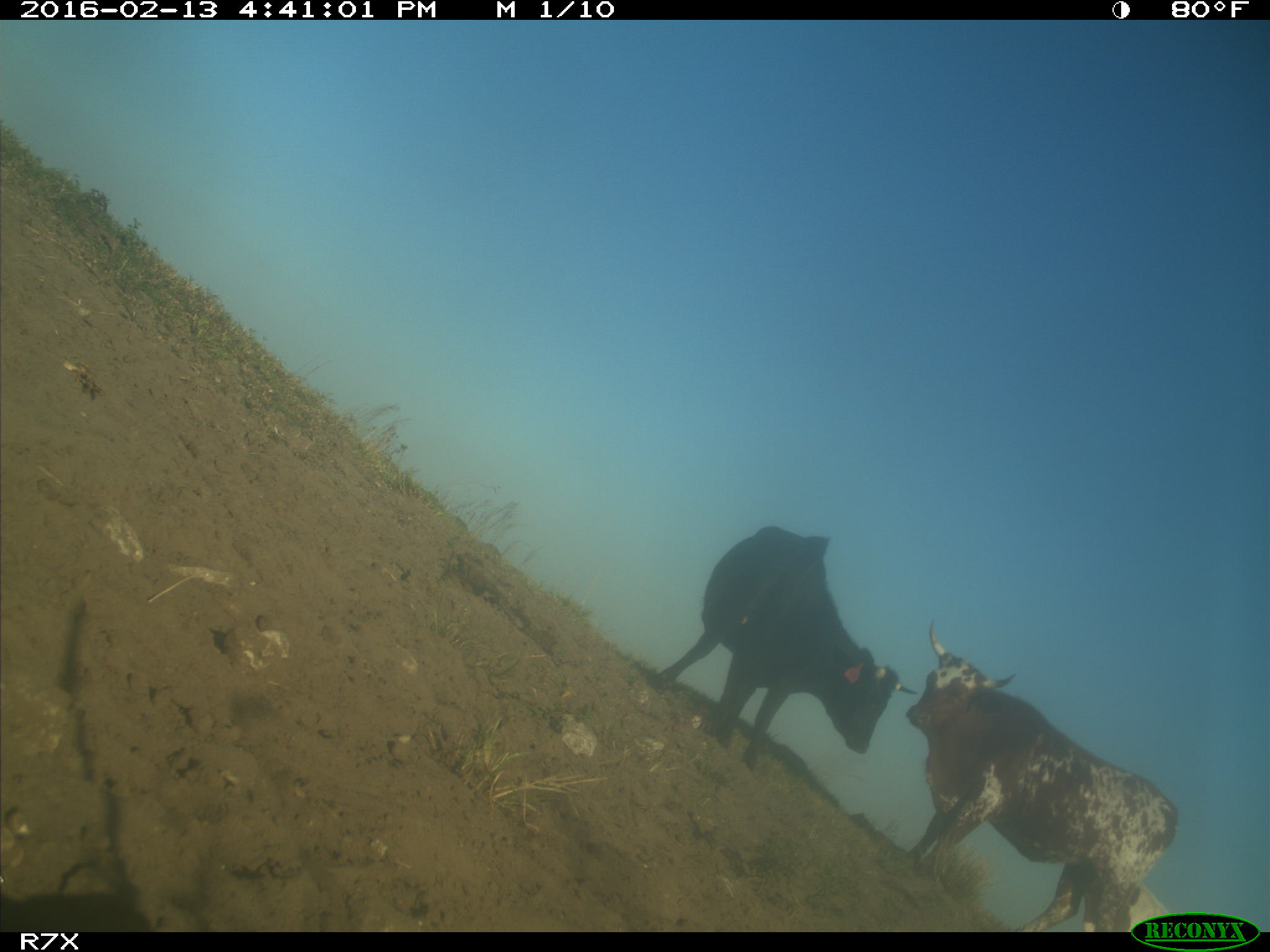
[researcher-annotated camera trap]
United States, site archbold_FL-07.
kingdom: Animalia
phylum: Chordata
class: Mammalia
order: Artiodactyla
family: Bovidae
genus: Bos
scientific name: Bos taurus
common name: domestic cow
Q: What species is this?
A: Bos taurus (domestic cow).